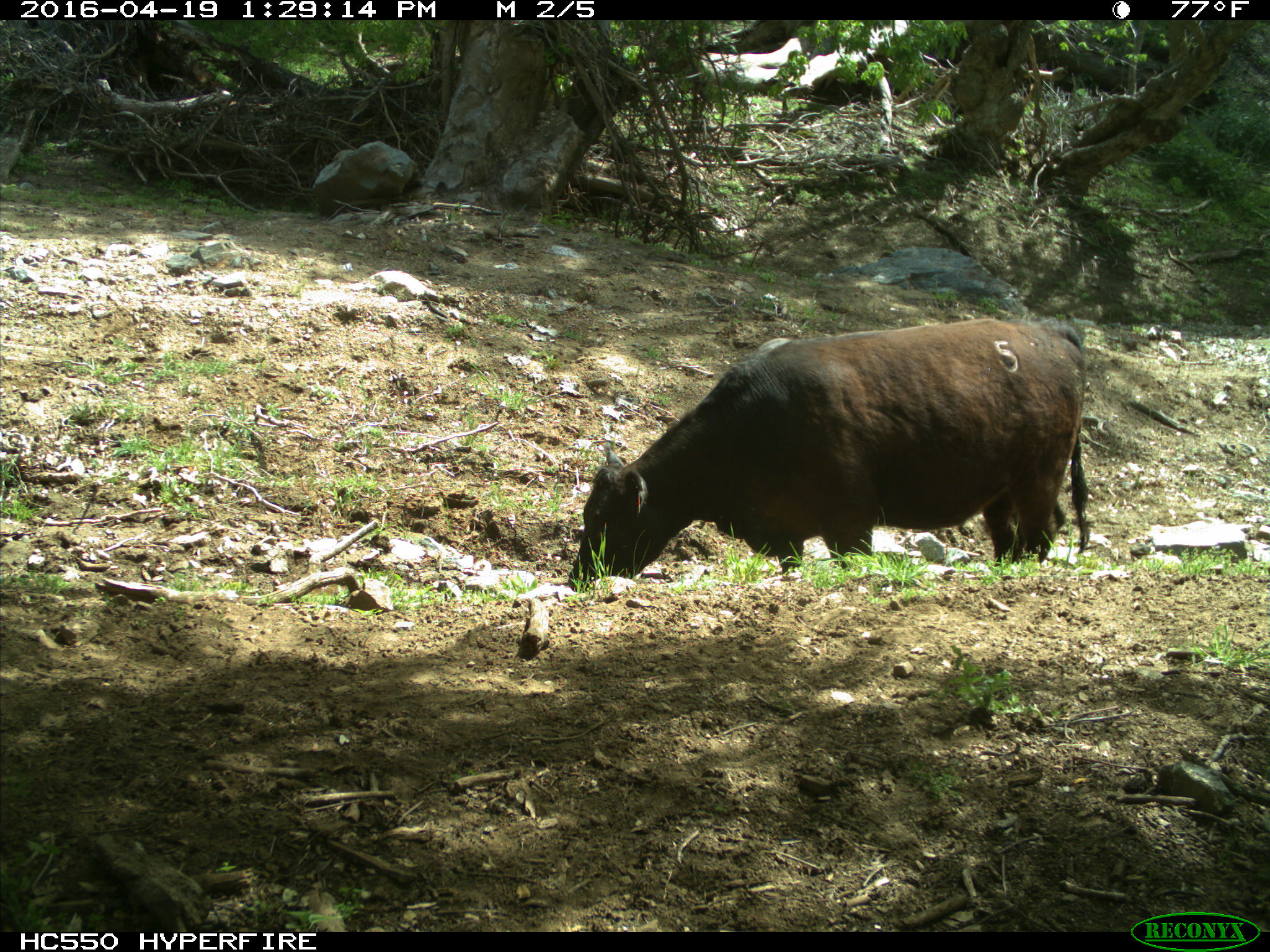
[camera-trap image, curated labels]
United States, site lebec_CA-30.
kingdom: Animalia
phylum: Chordata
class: Mammalia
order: Artiodactyla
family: Bovidae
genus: Bos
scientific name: Bos taurus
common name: domestic cow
Bos taurus (domestic cow).